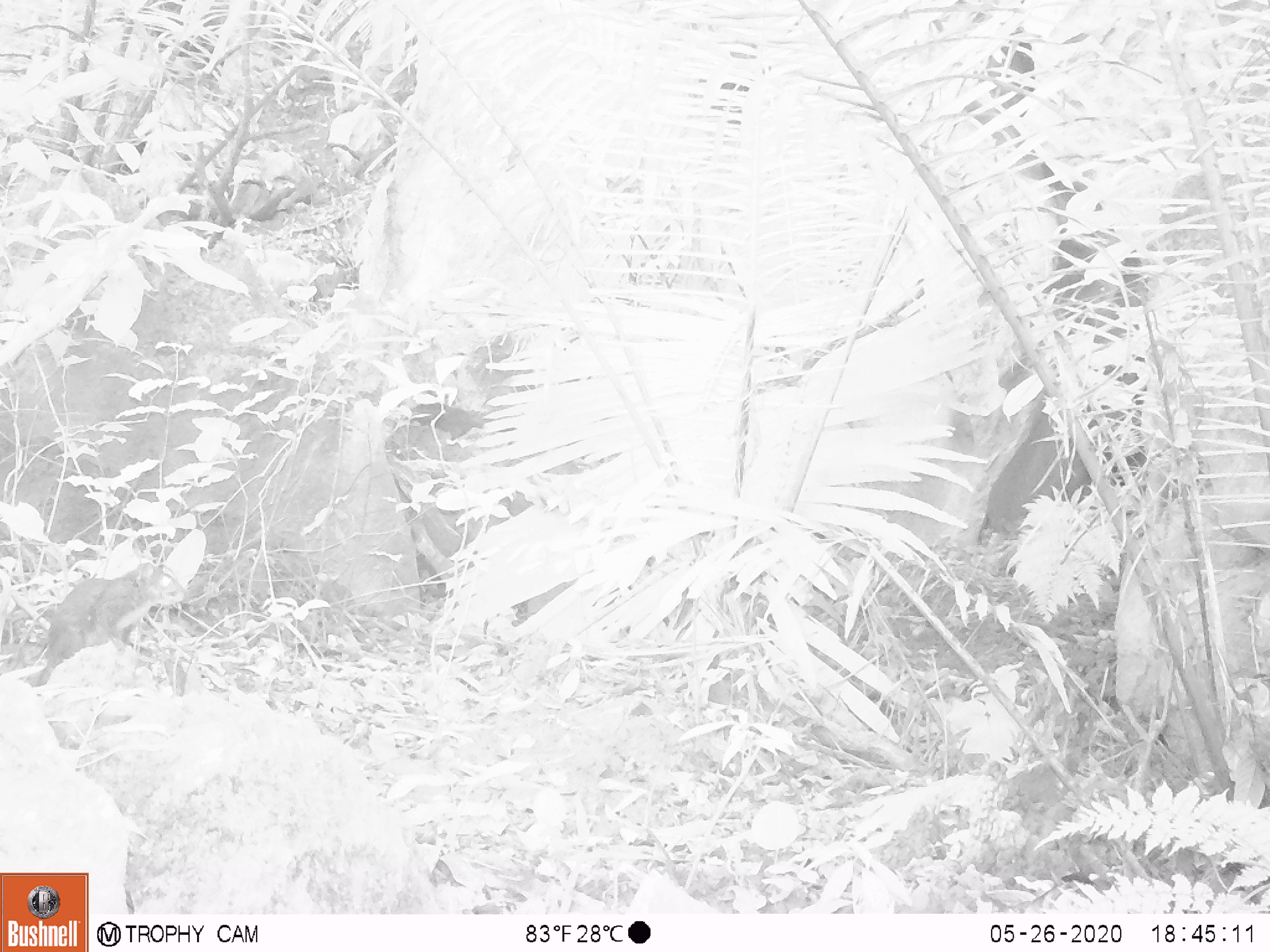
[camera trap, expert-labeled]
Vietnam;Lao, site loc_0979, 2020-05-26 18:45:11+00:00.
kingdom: Animalia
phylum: Chordata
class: Mammalia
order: Rodentia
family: Sciuridae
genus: Dremomys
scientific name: Dremomys rufigenis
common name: red-cheeked squirrel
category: red cheeked squirrel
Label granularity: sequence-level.